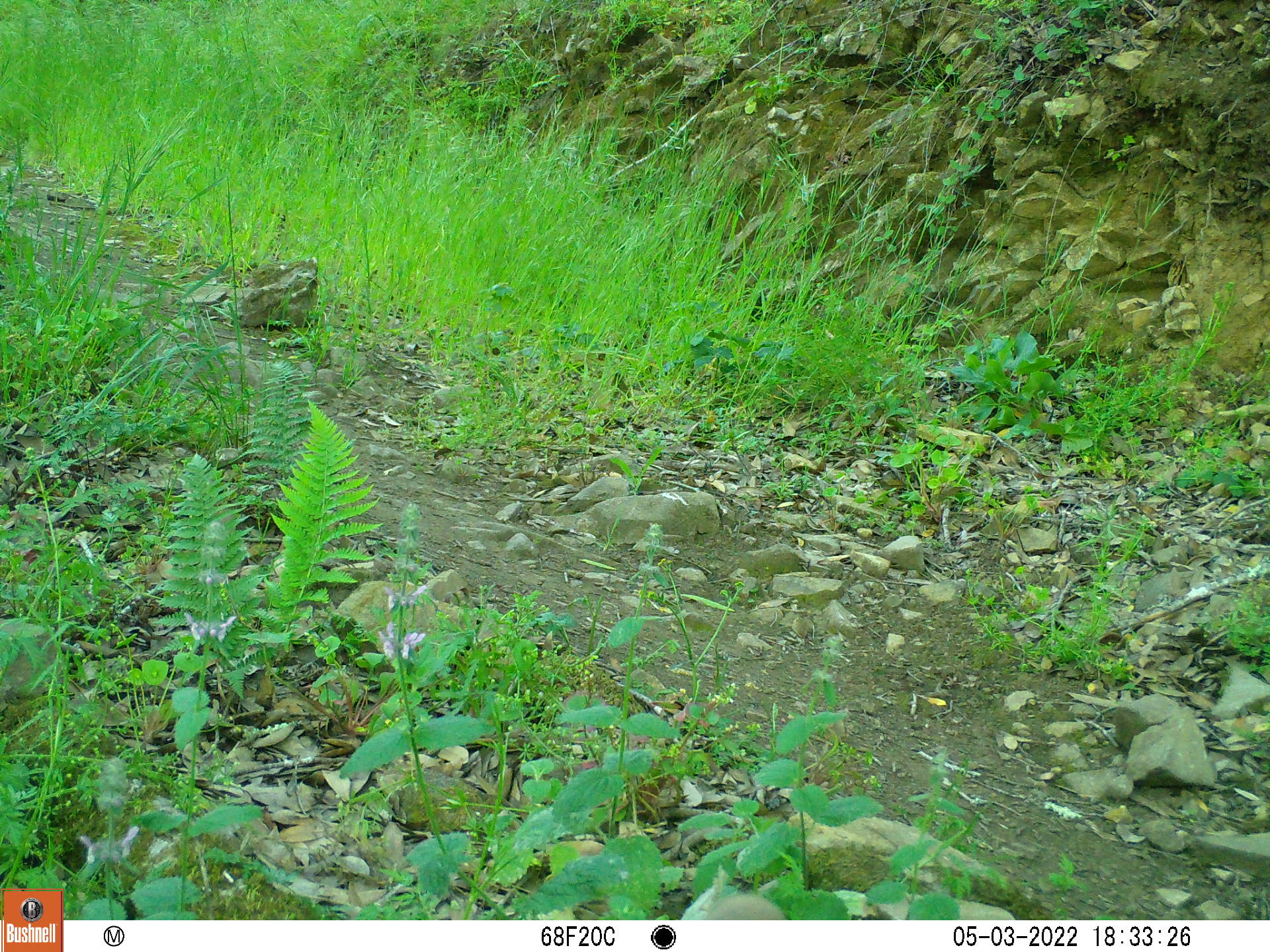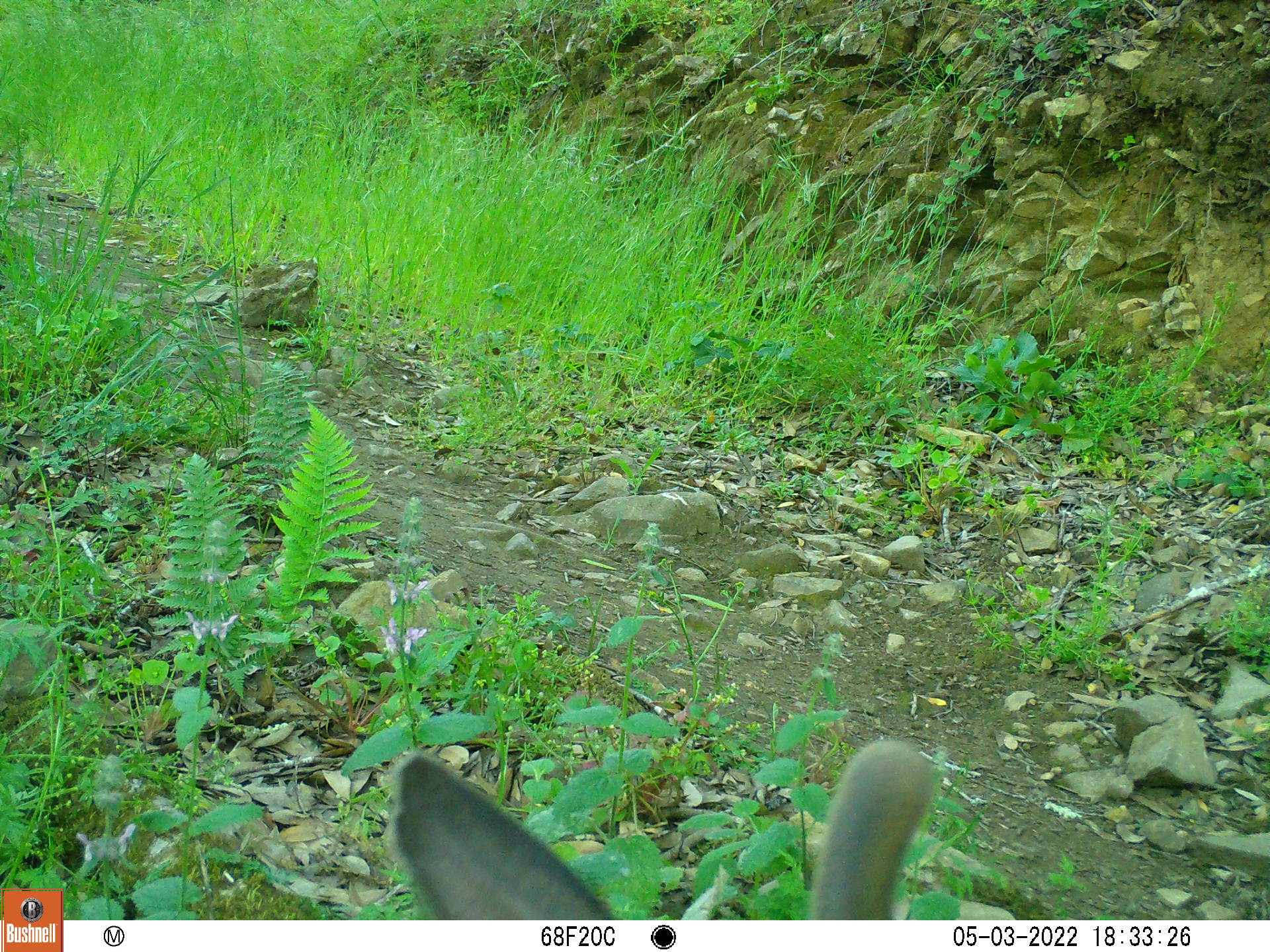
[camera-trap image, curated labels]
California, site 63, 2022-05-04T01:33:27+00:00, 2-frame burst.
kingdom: Animalia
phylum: Chordata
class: Mammalia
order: Artiodactyla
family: Cervidae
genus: Odocoileus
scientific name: Odocoileus hemionus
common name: mule deer